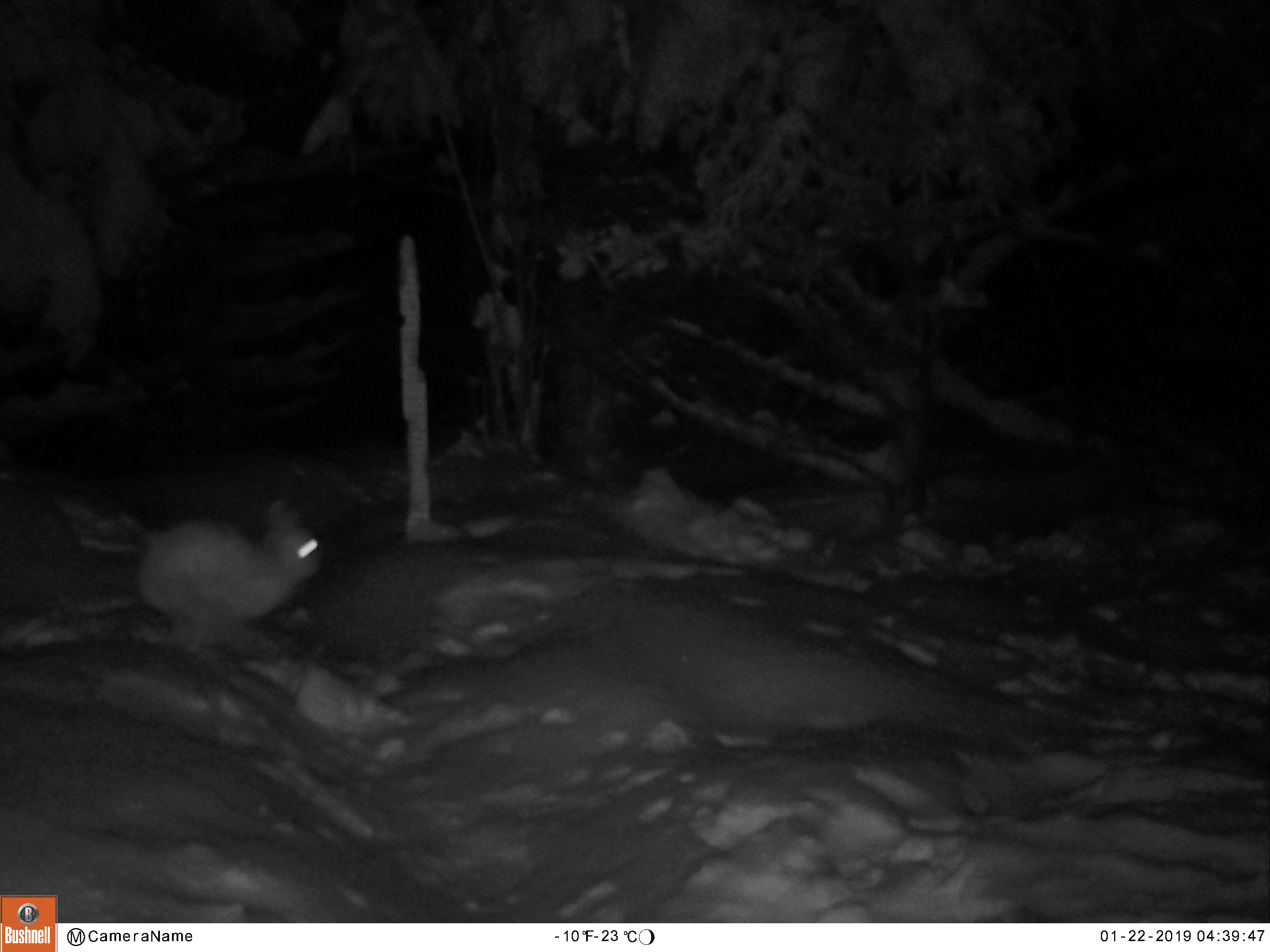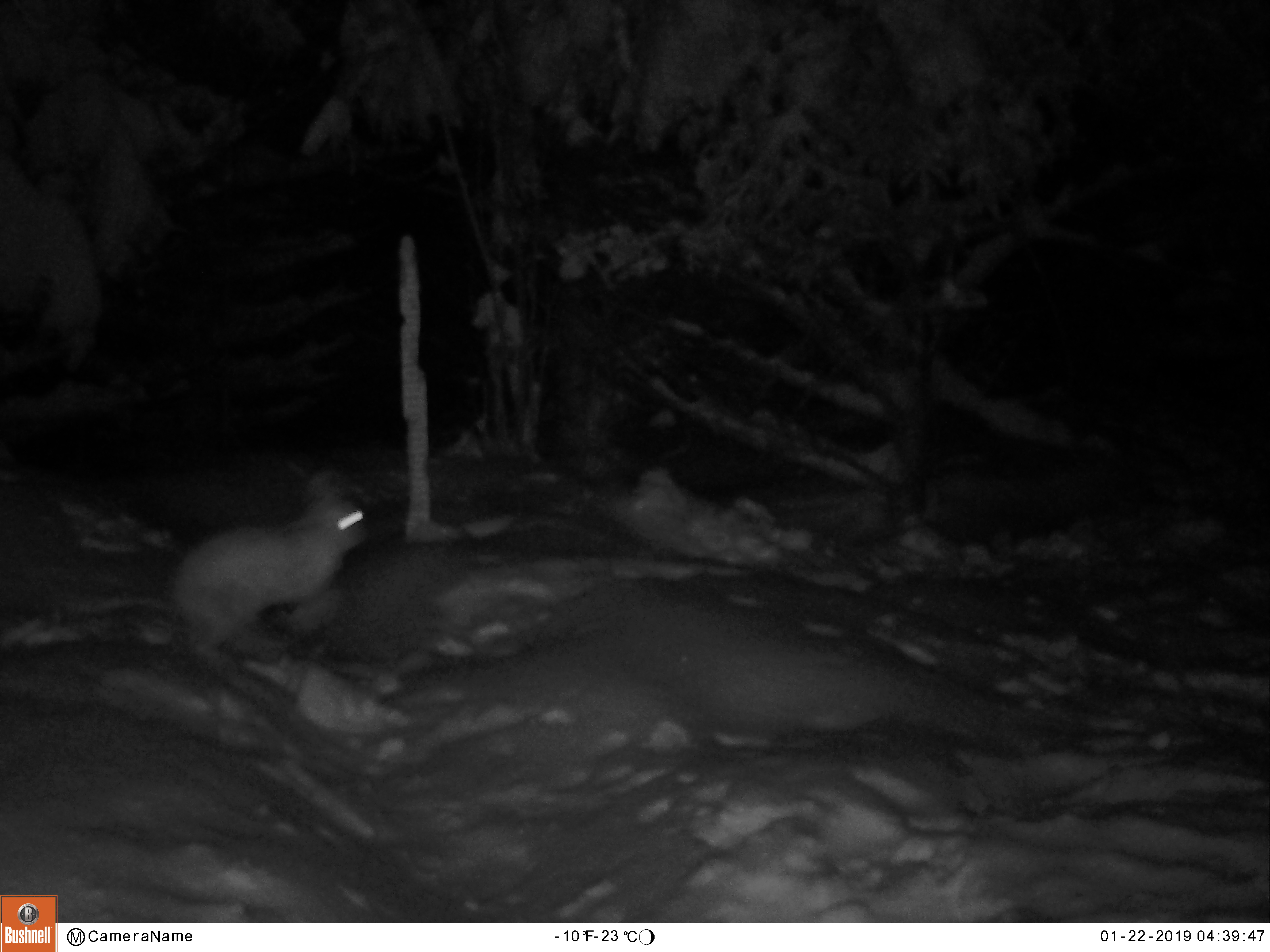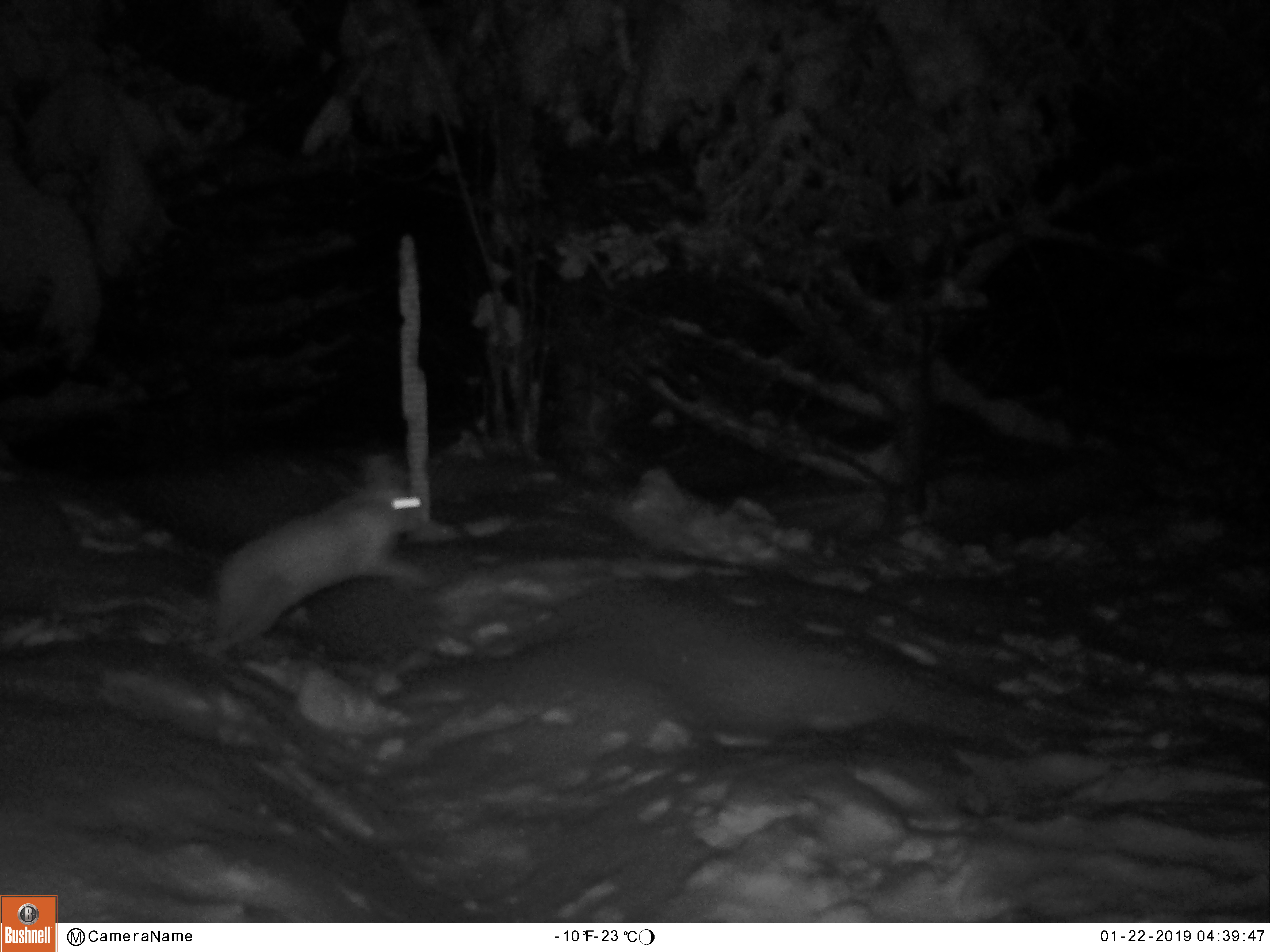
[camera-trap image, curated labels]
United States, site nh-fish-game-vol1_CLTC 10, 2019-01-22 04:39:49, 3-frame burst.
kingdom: Animalia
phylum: Chordata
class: Mammalia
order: Lagomorpha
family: Leporidae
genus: Lepus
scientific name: Lepus americanus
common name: snowshoe hare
Snowshoe hare (Lepus americanus).